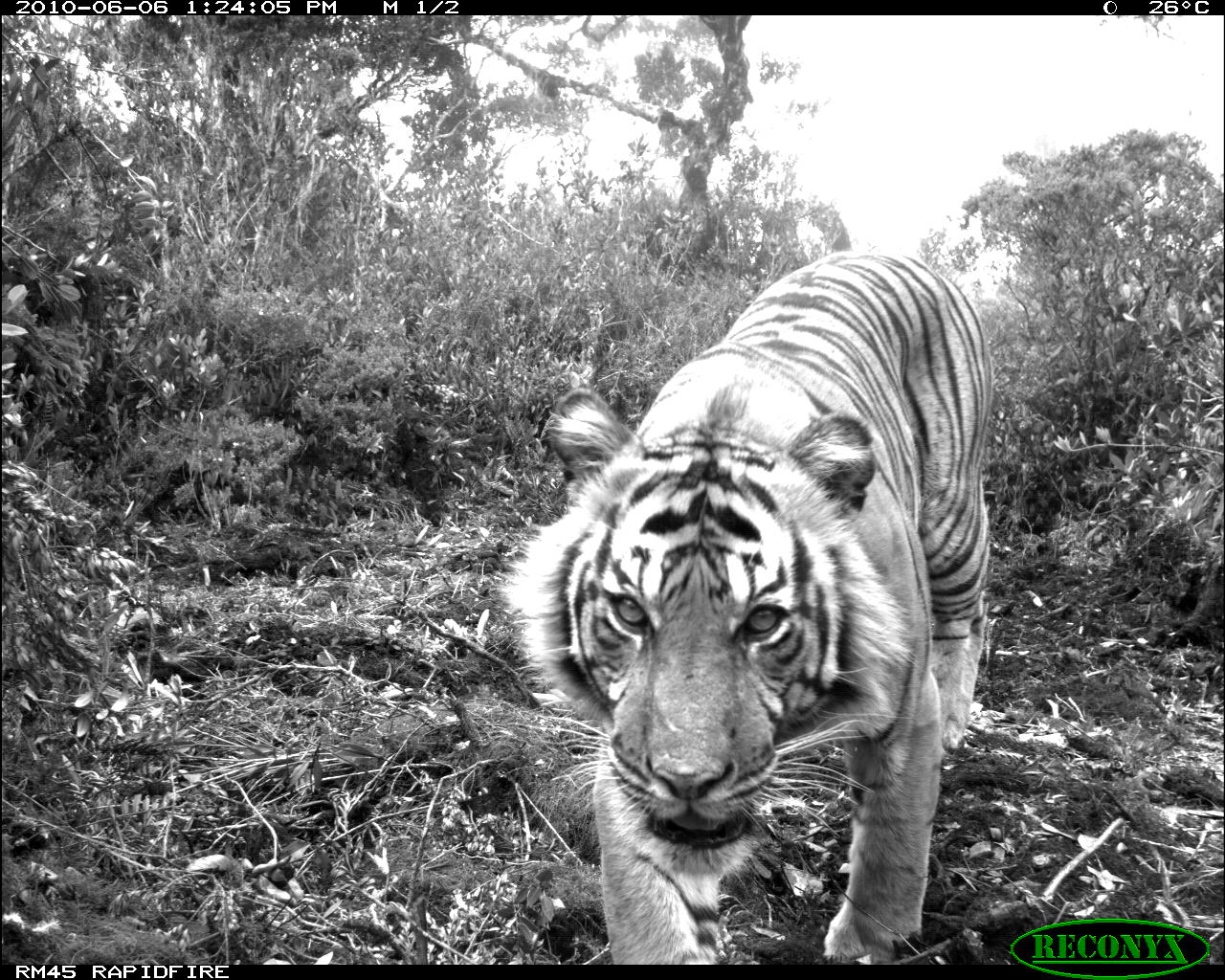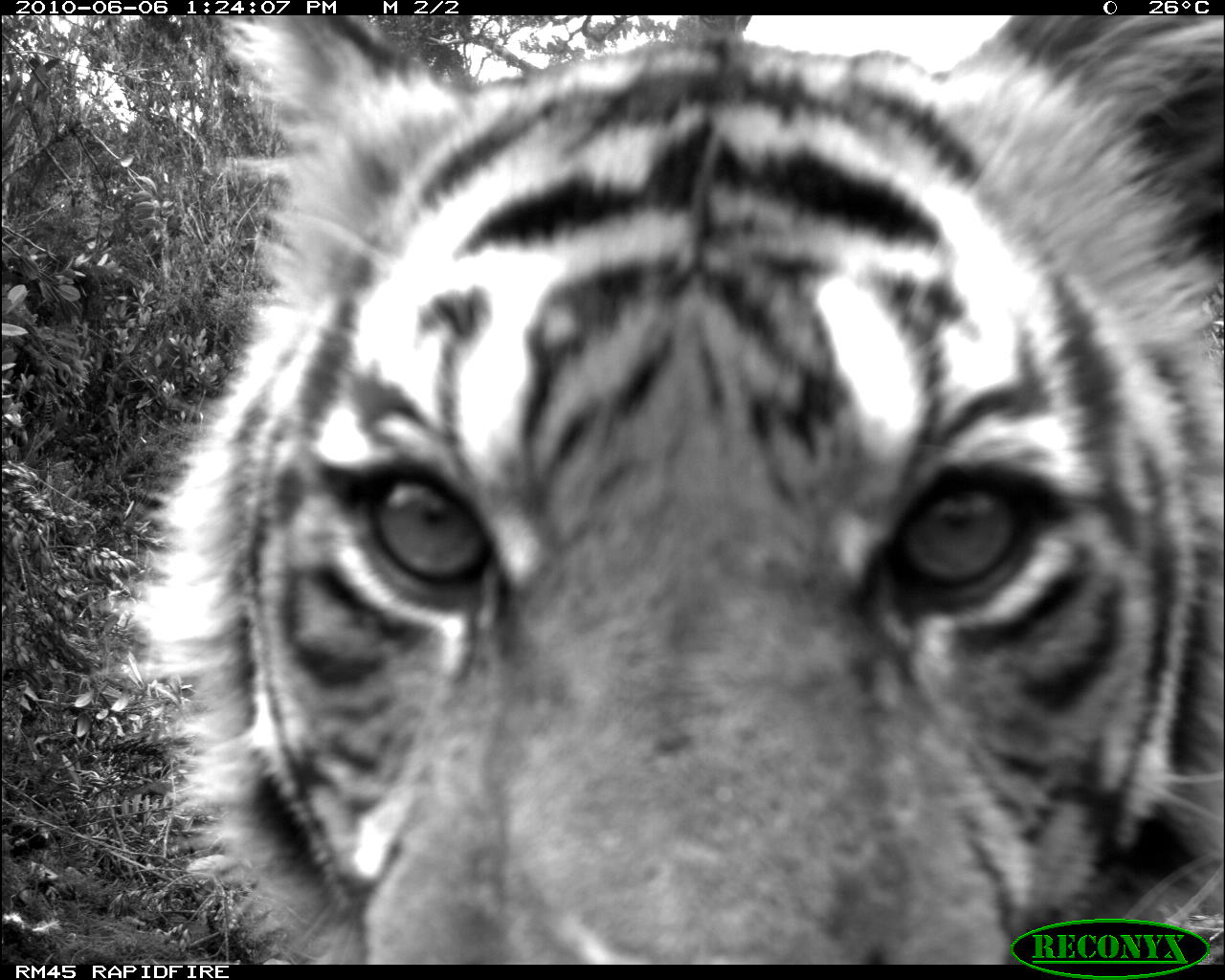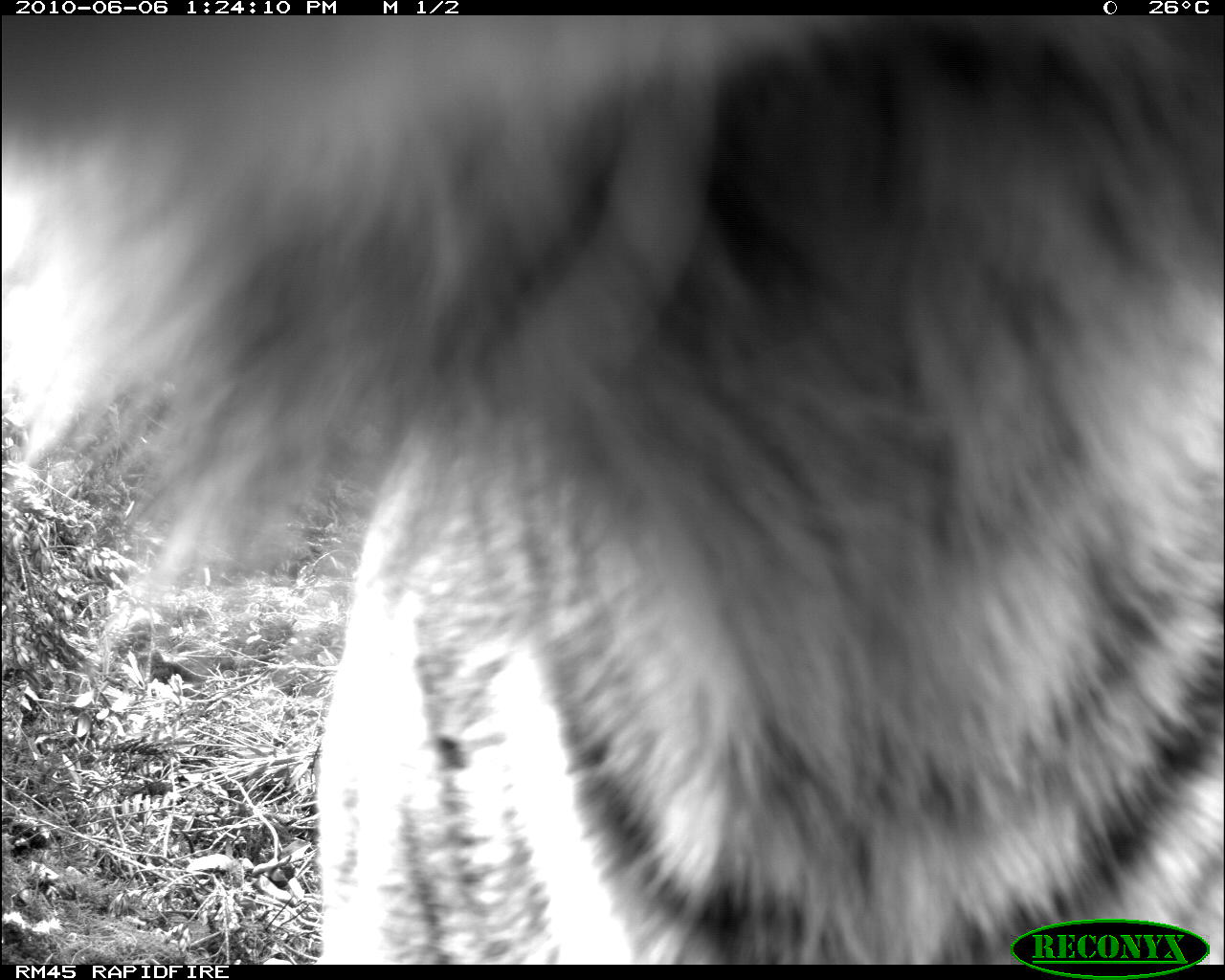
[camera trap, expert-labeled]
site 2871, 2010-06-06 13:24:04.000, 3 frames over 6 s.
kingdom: Animalia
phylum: Chordata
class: Mammalia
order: Carnivora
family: Felidae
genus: Panthera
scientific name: Panthera tigris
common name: tiger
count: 1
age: adult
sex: male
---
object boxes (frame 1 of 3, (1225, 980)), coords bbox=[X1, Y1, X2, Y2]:
panthera tigris: bbox=[495, 250, 997, 964]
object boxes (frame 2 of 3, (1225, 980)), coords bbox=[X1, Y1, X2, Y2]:
panthera tigris: bbox=[90, 15, 1220, 964]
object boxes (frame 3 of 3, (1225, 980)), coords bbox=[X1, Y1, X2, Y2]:
panthera tigris: bbox=[2, 15, 1224, 963]